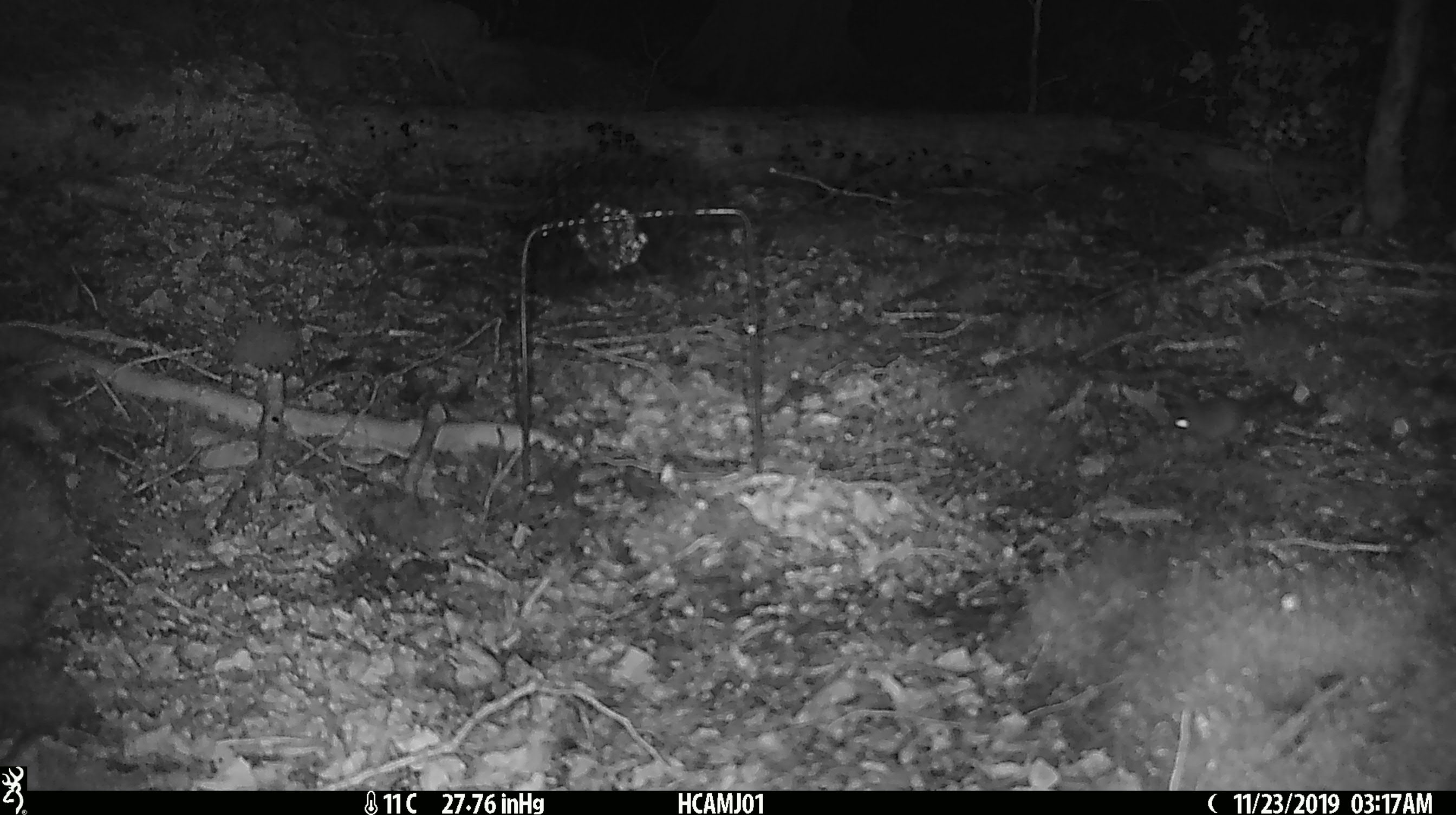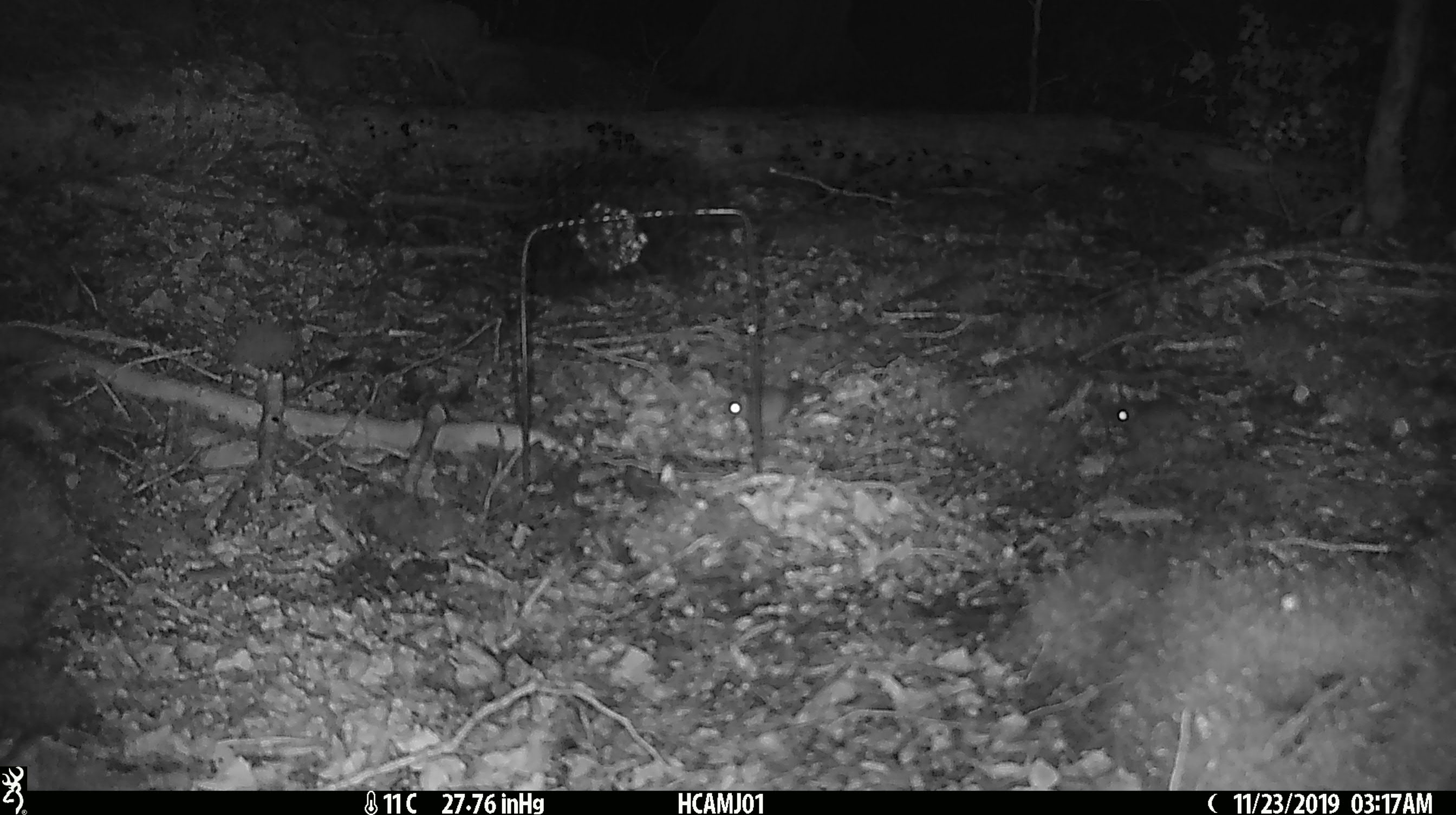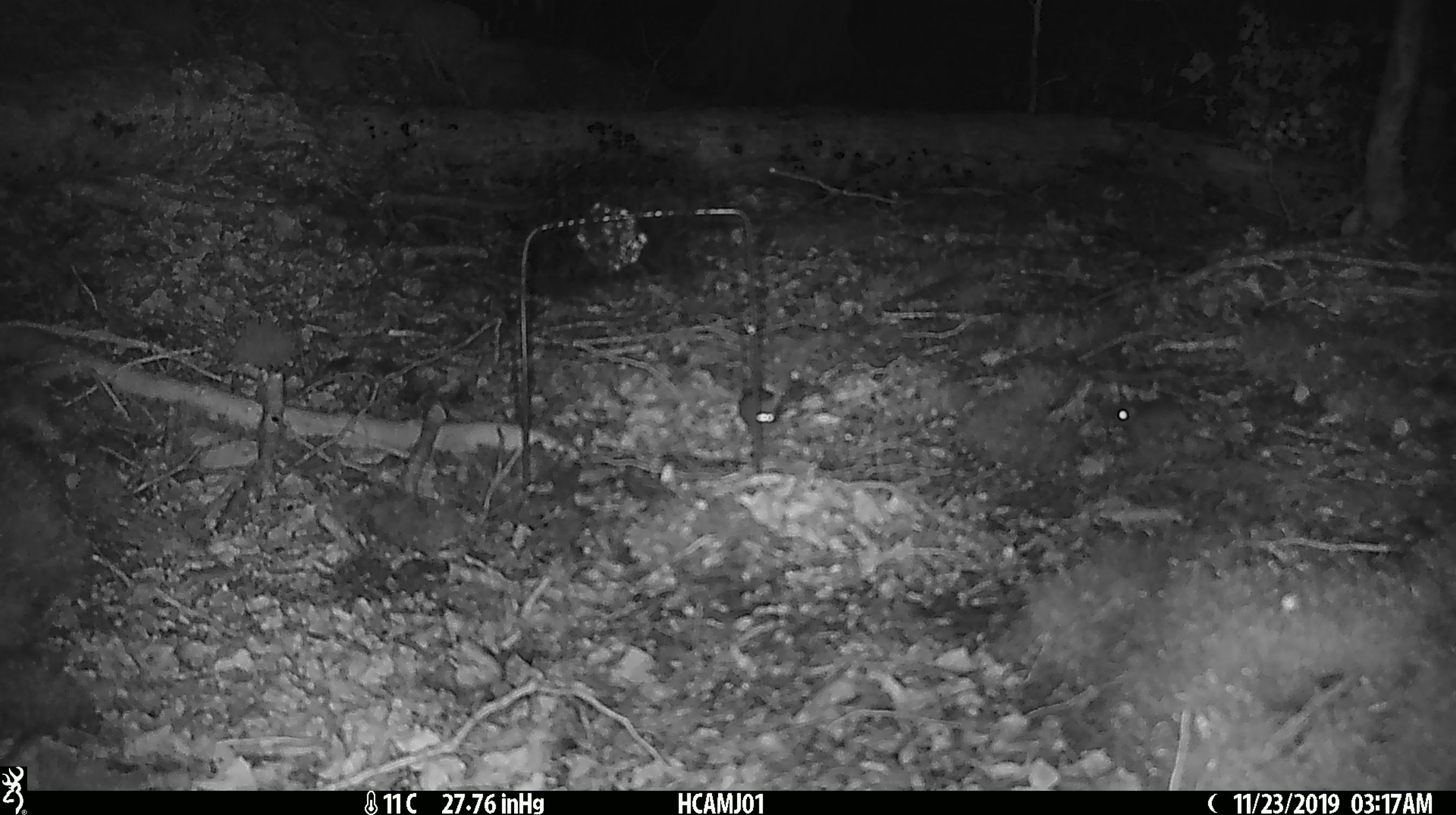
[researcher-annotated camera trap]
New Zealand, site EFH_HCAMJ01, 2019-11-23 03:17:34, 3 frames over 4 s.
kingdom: Animalia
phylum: Chordata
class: Mammalia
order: Rodentia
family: Muridae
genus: Mus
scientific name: Mus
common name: mouse